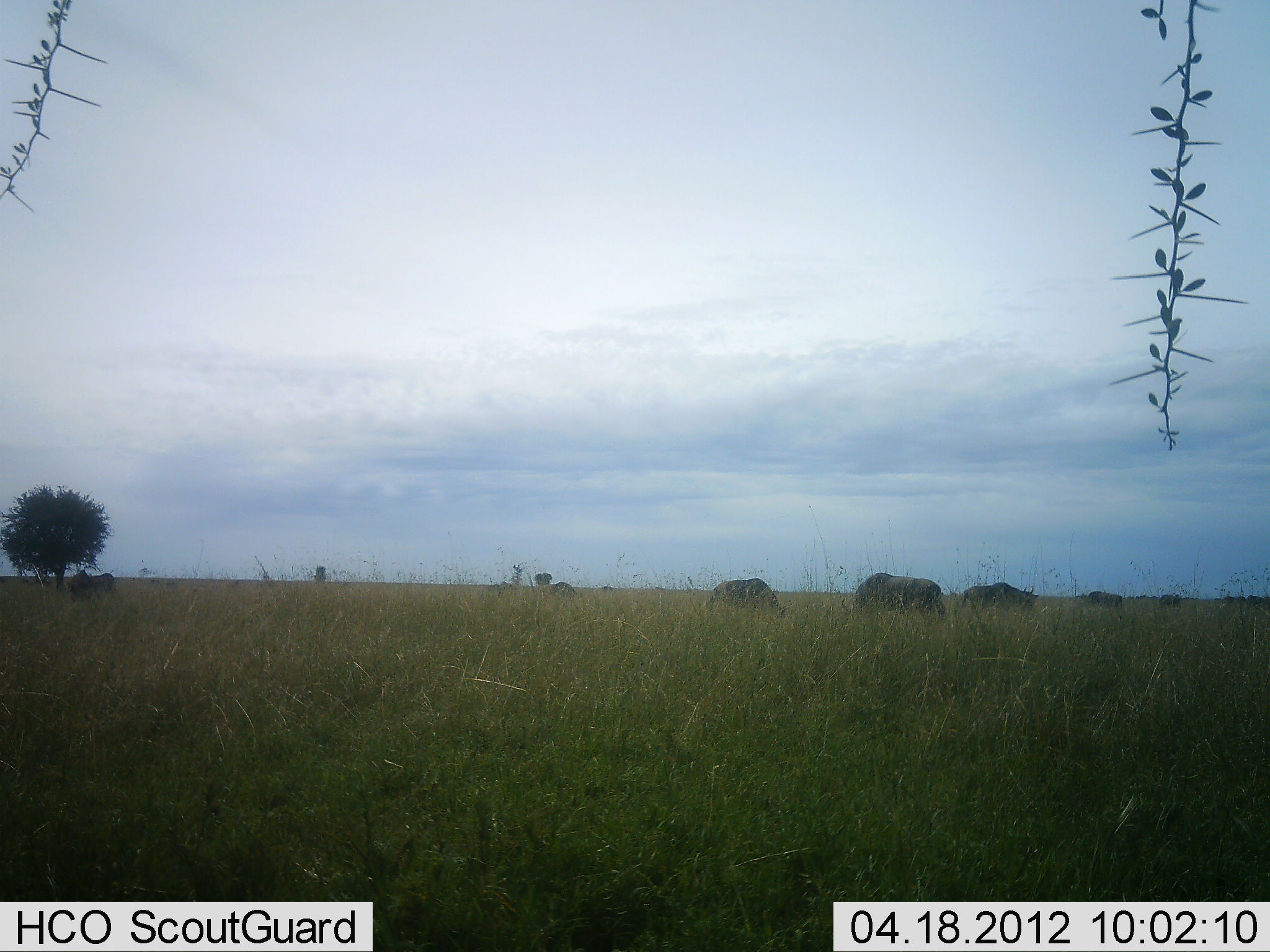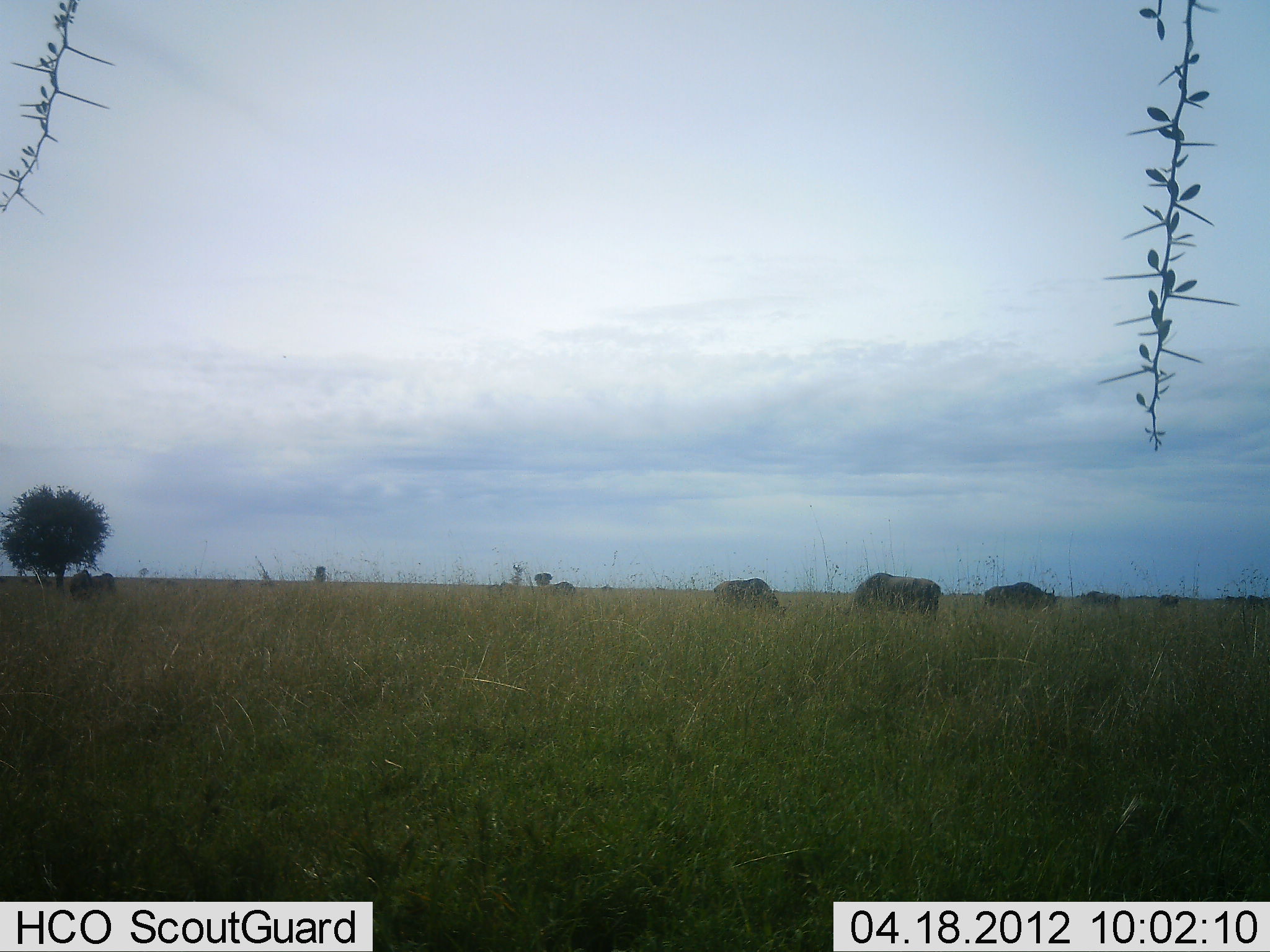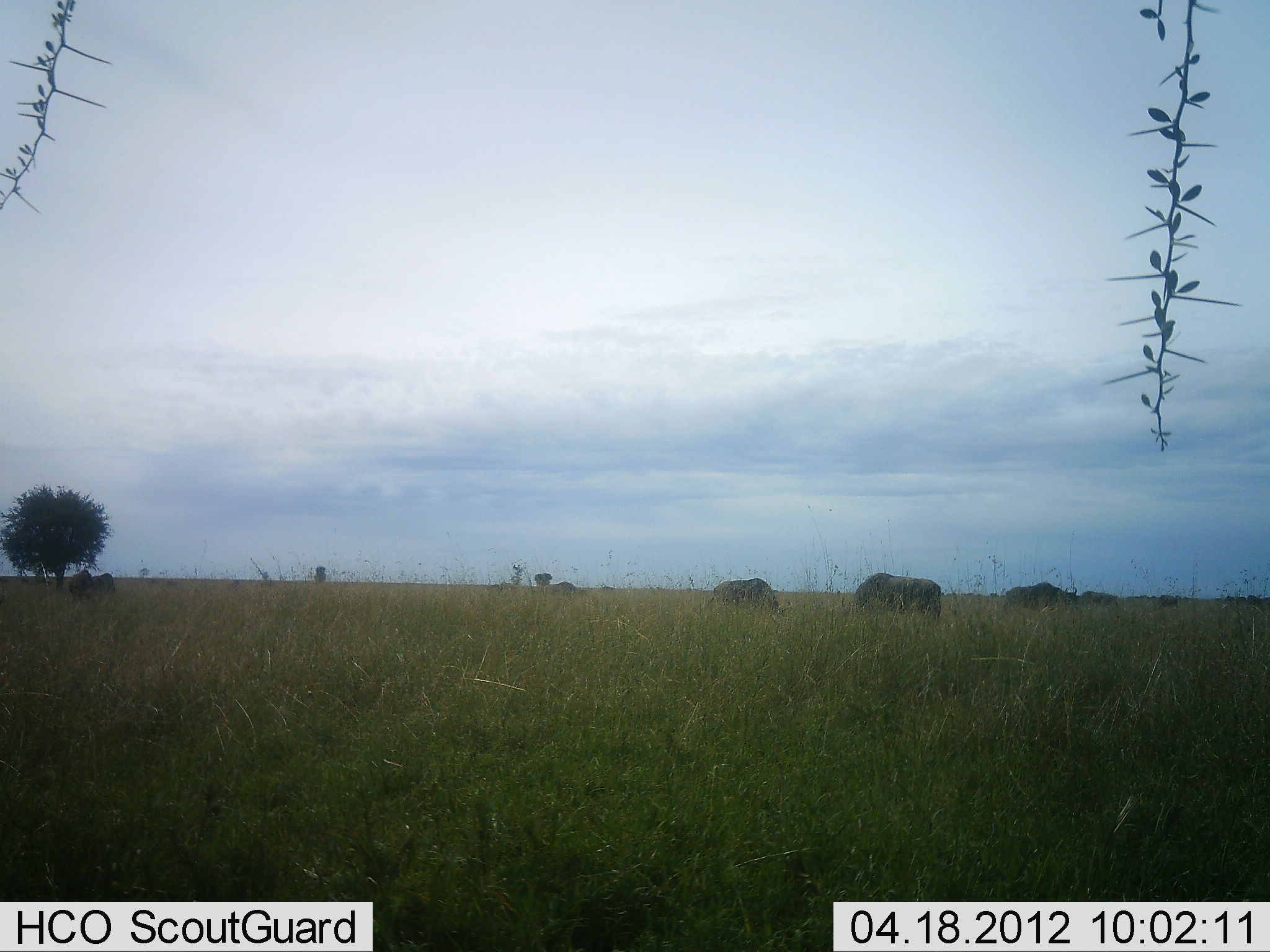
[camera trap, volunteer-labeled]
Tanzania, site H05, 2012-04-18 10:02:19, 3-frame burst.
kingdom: Animalia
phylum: Chordata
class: Mammalia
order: Artiodactyla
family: Bovidae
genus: Connochaetes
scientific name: Connochaetes taurinus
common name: blue wildebeest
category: wildebeest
Wildebeest (blue wildebeest) (Connochaetes taurinus), count 7. Behavior (volunteer vote fractions): standing 17%, resting 0%, moving 50%, interacting 0%. Young present (vote fraction): 0%. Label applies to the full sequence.